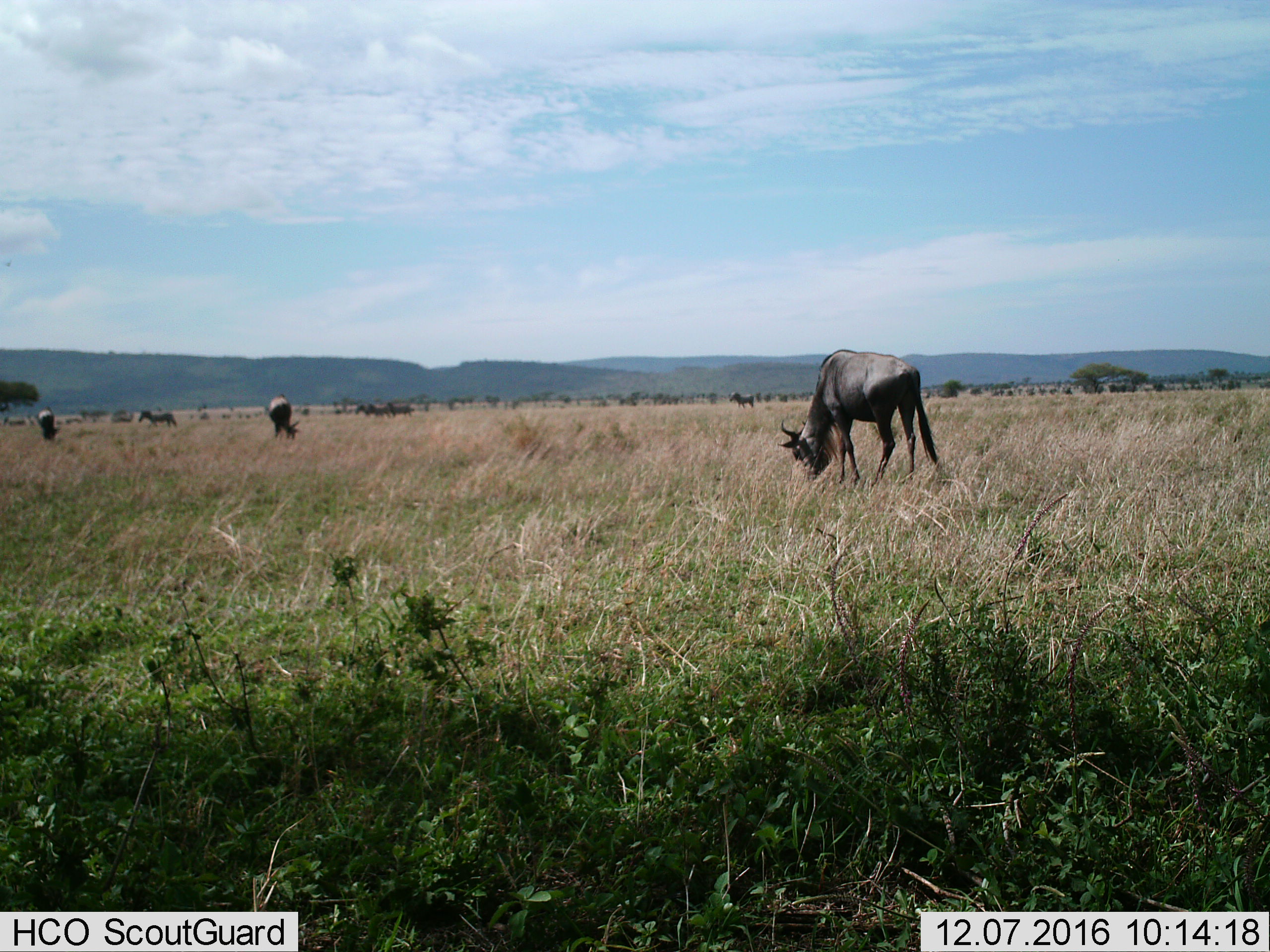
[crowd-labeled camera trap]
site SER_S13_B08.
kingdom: Animalia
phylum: Chordata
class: Mammalia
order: Artiodactyla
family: Bovidae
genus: Connochaetes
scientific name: Connochaetes taurinus taurinus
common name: blue wildebeest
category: wildebeestblue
Wildebeestblue (blue wildebeest) (Connochaetes taurinus taurinus), count 6. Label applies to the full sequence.